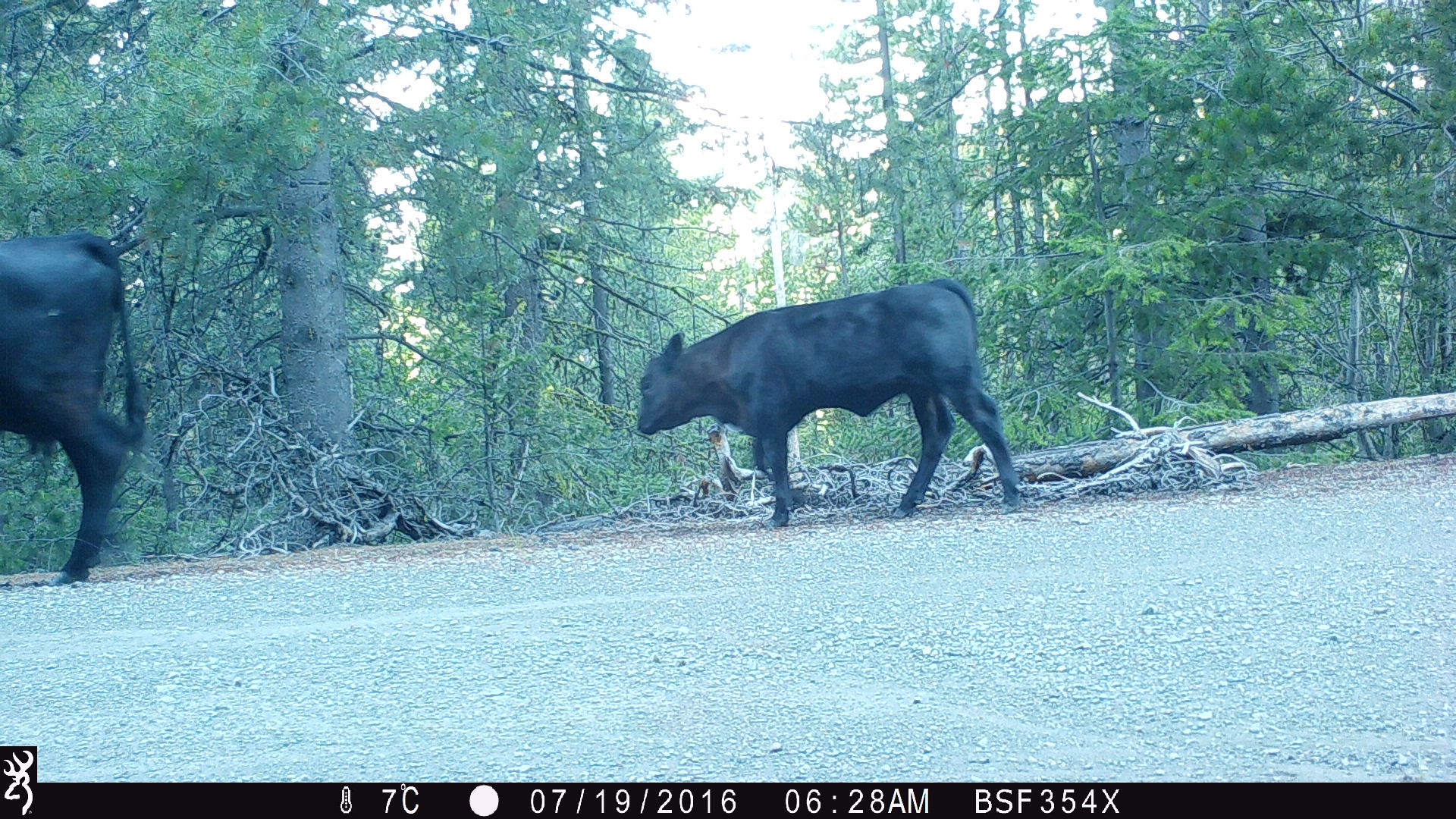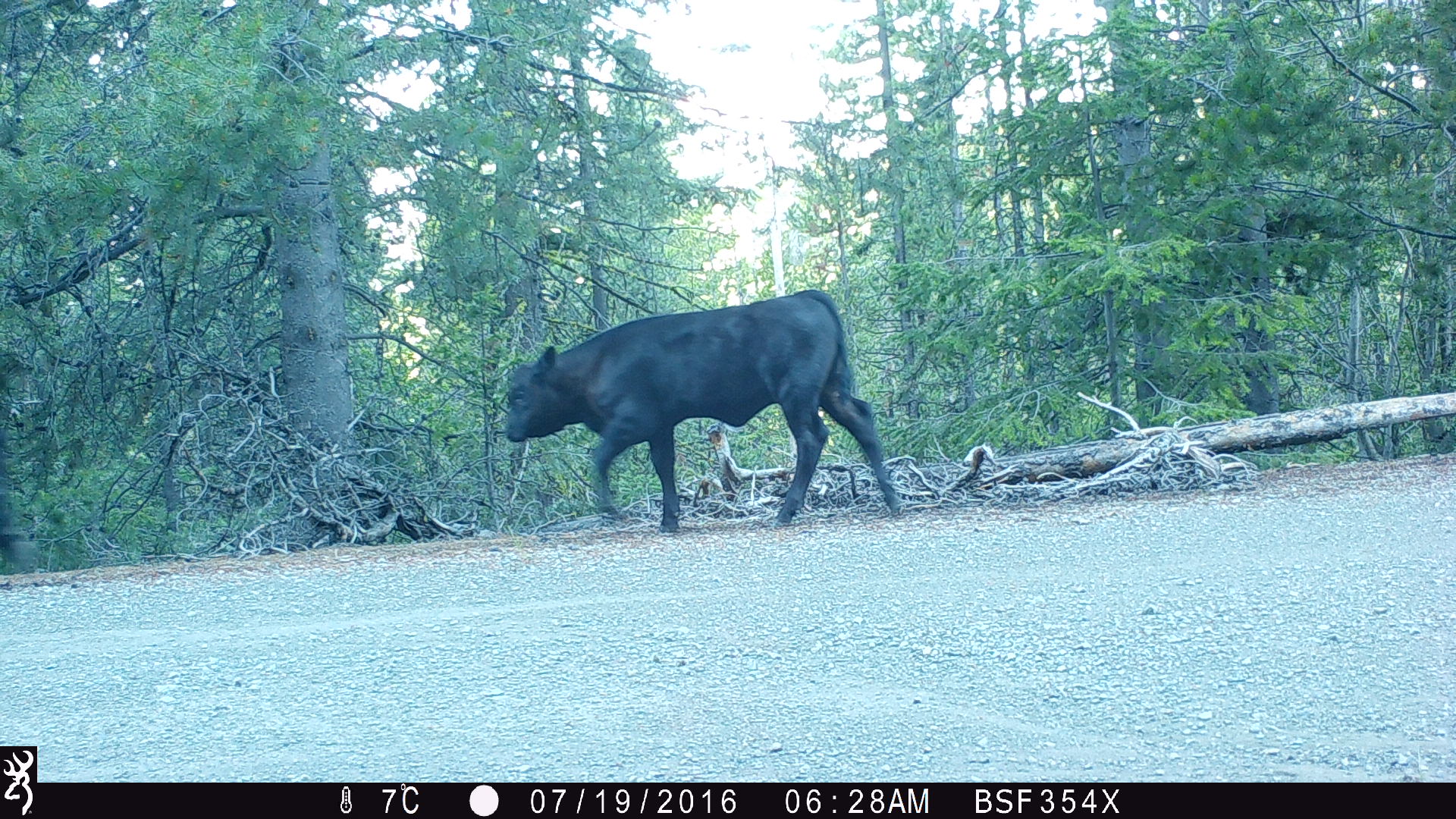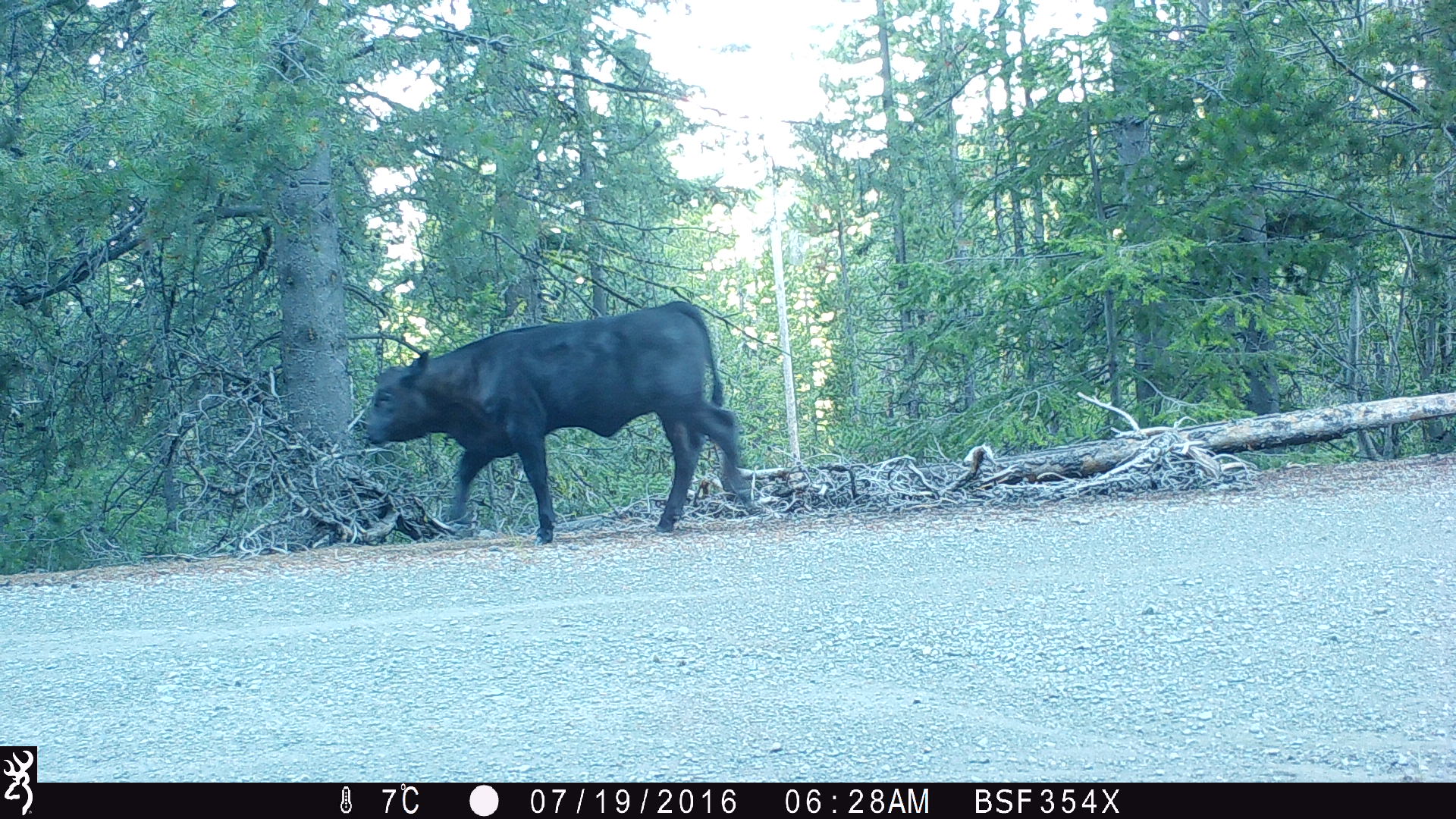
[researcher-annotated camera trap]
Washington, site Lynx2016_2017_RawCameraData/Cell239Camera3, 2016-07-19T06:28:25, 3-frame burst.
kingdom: Animalia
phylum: Chordata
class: Mammalia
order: Artiodactyla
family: Bovidae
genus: Bos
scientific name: Bos taurus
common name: domestic cattle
Domestic cattle (Bos taurus). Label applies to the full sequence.